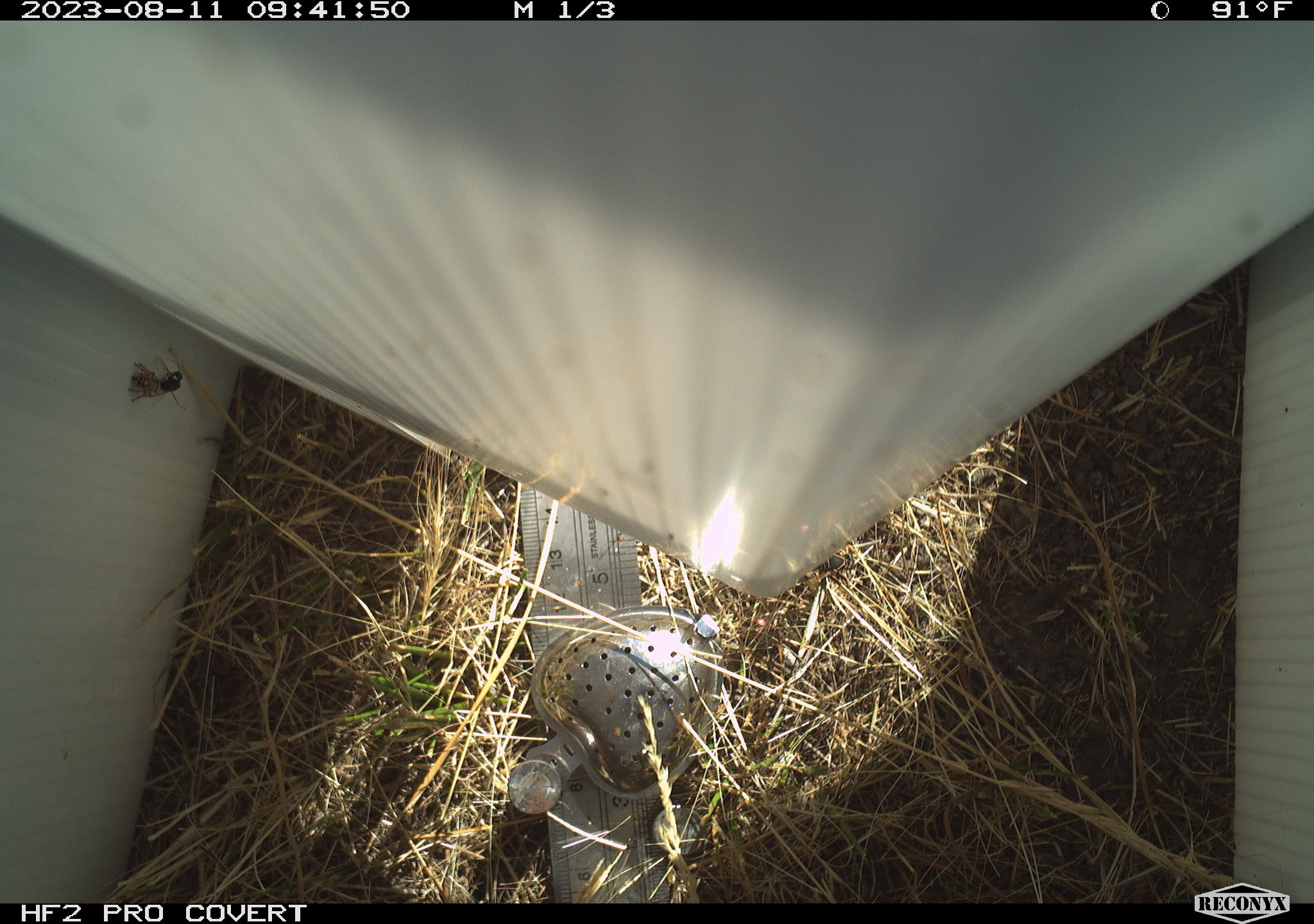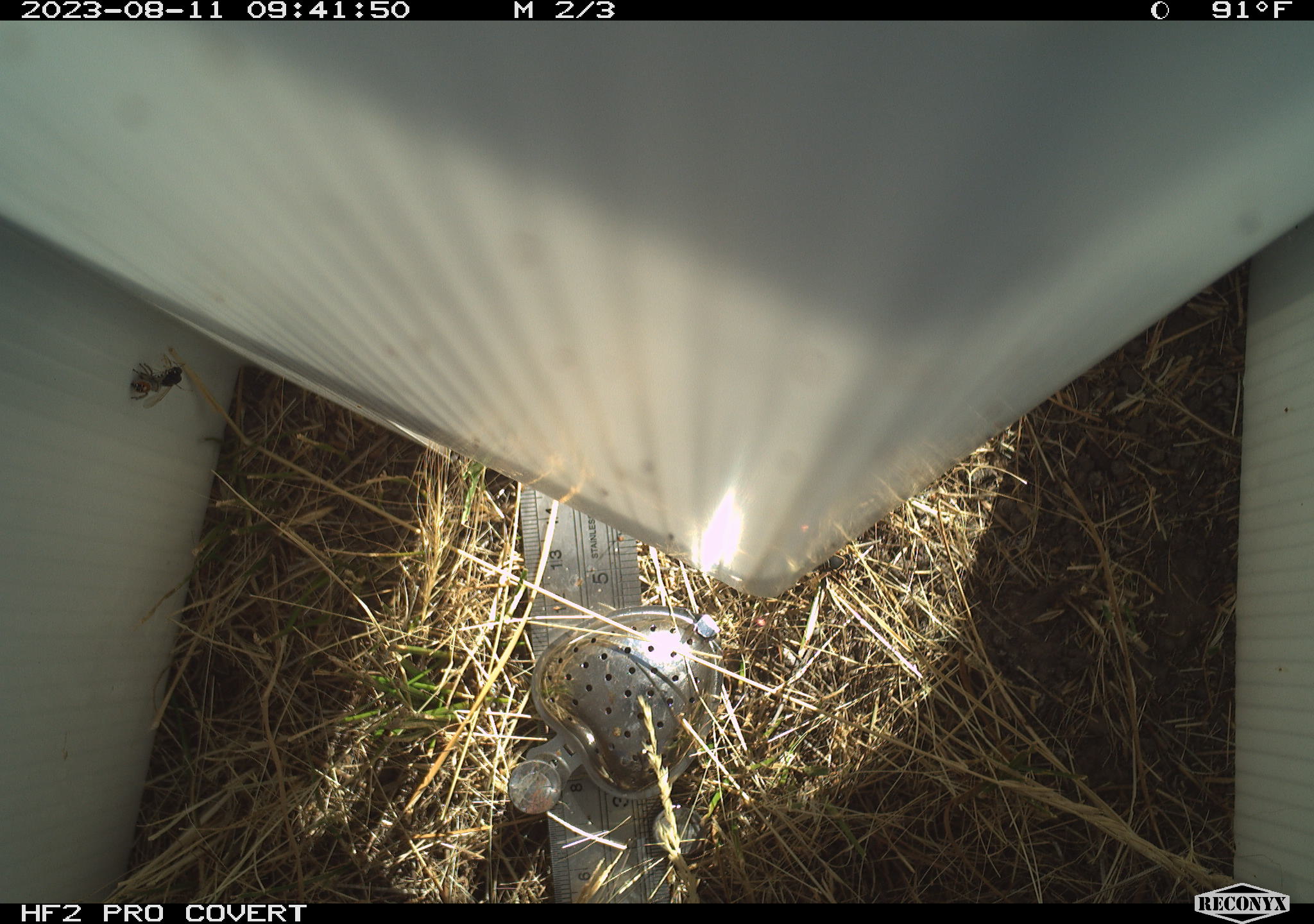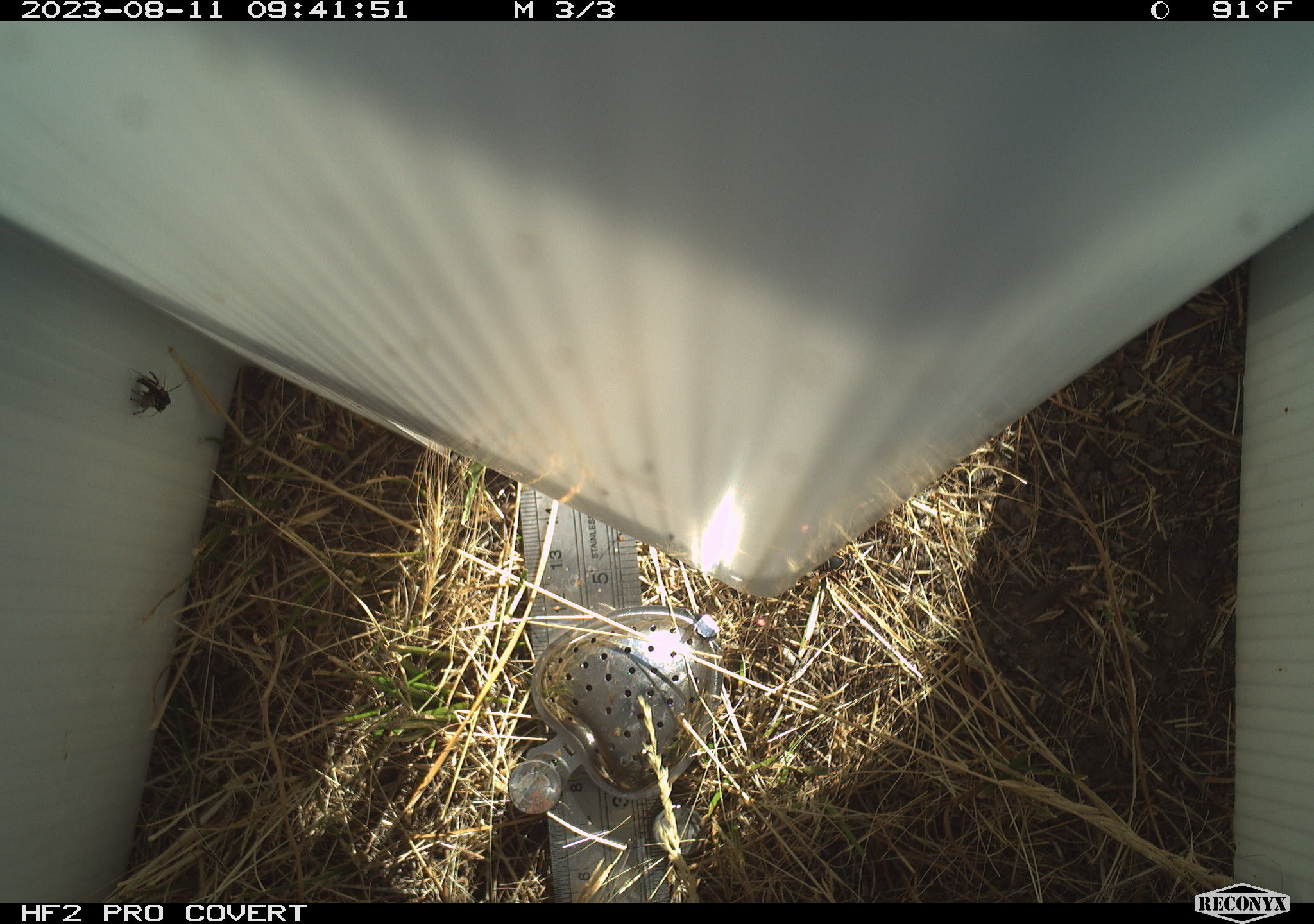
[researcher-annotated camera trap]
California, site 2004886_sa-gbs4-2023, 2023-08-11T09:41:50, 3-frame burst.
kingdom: Animalia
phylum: Arthropoda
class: Insecta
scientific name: Insecta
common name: insect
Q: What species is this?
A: Insect (Insecta).